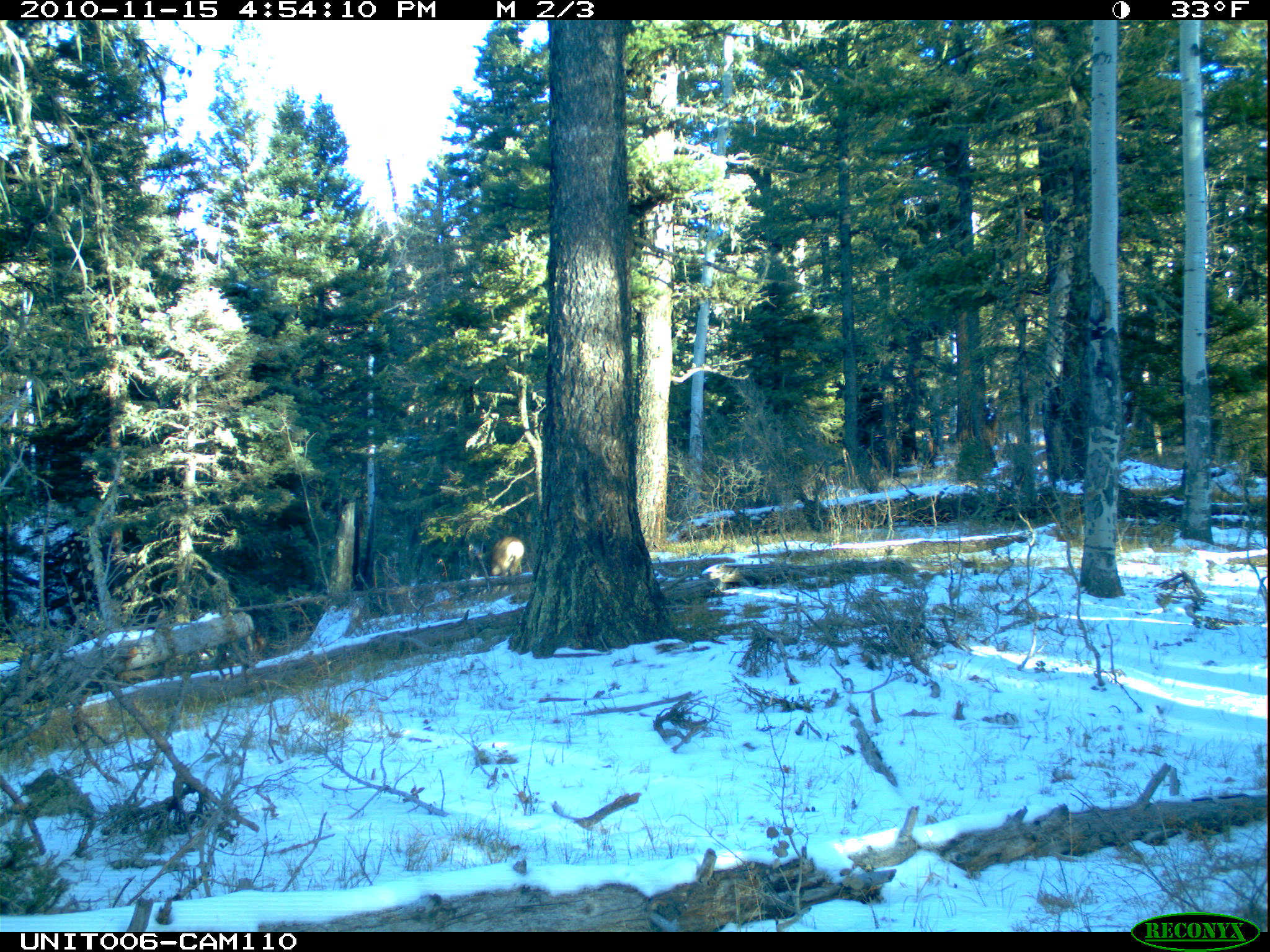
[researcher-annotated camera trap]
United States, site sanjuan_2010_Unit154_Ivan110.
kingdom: Animalia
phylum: Chordata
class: Mammalia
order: Artiodactyla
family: Cervidae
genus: Cervus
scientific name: Cervus elaphus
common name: red deer